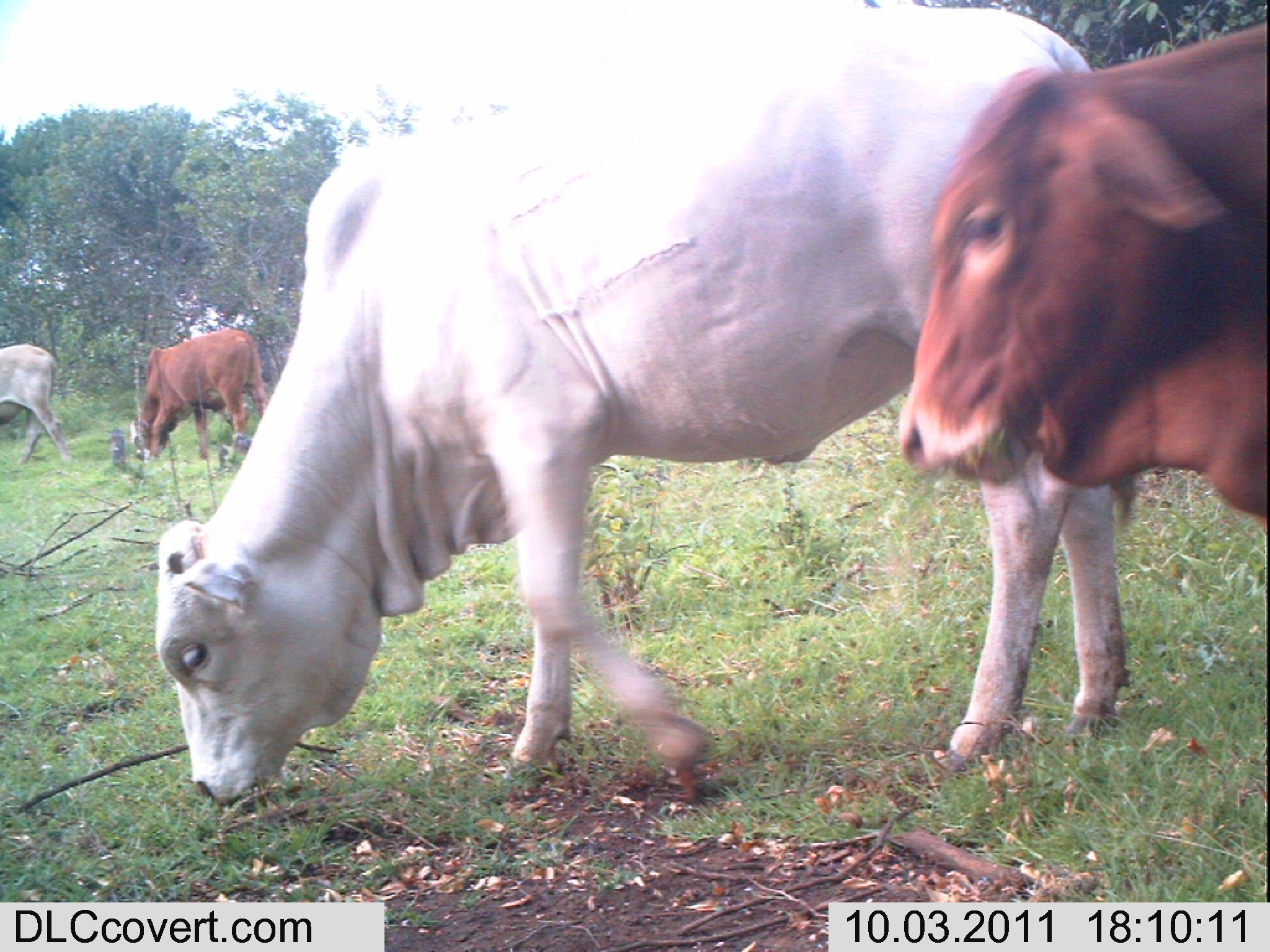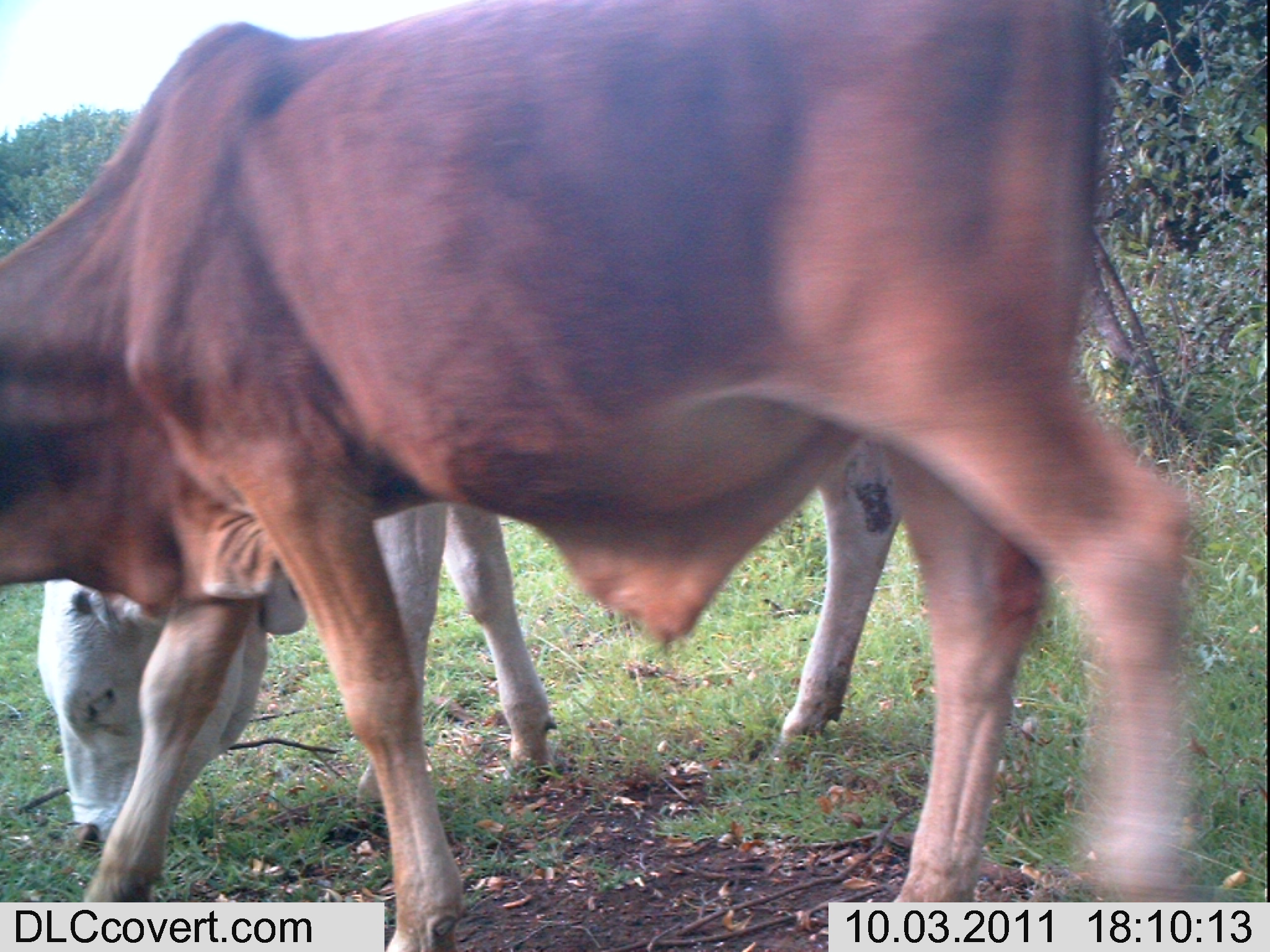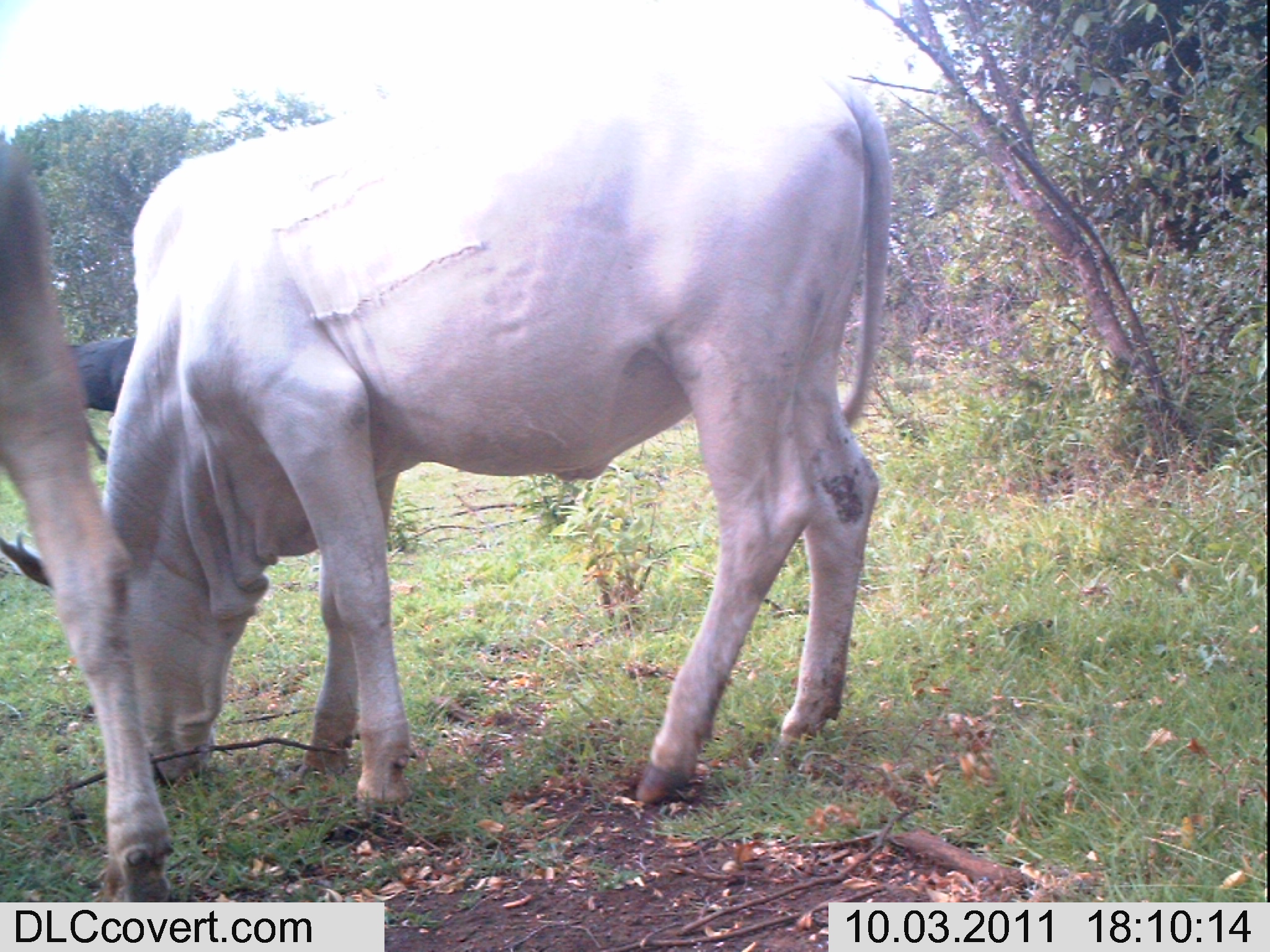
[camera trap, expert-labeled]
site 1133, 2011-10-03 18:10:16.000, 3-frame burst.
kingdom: Animalia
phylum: Chordata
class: Mammalia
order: Artiodactyla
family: Bovidae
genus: Bos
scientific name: Bos taurus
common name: domestic cattle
Bos taurus (domestic cattle), count 4.